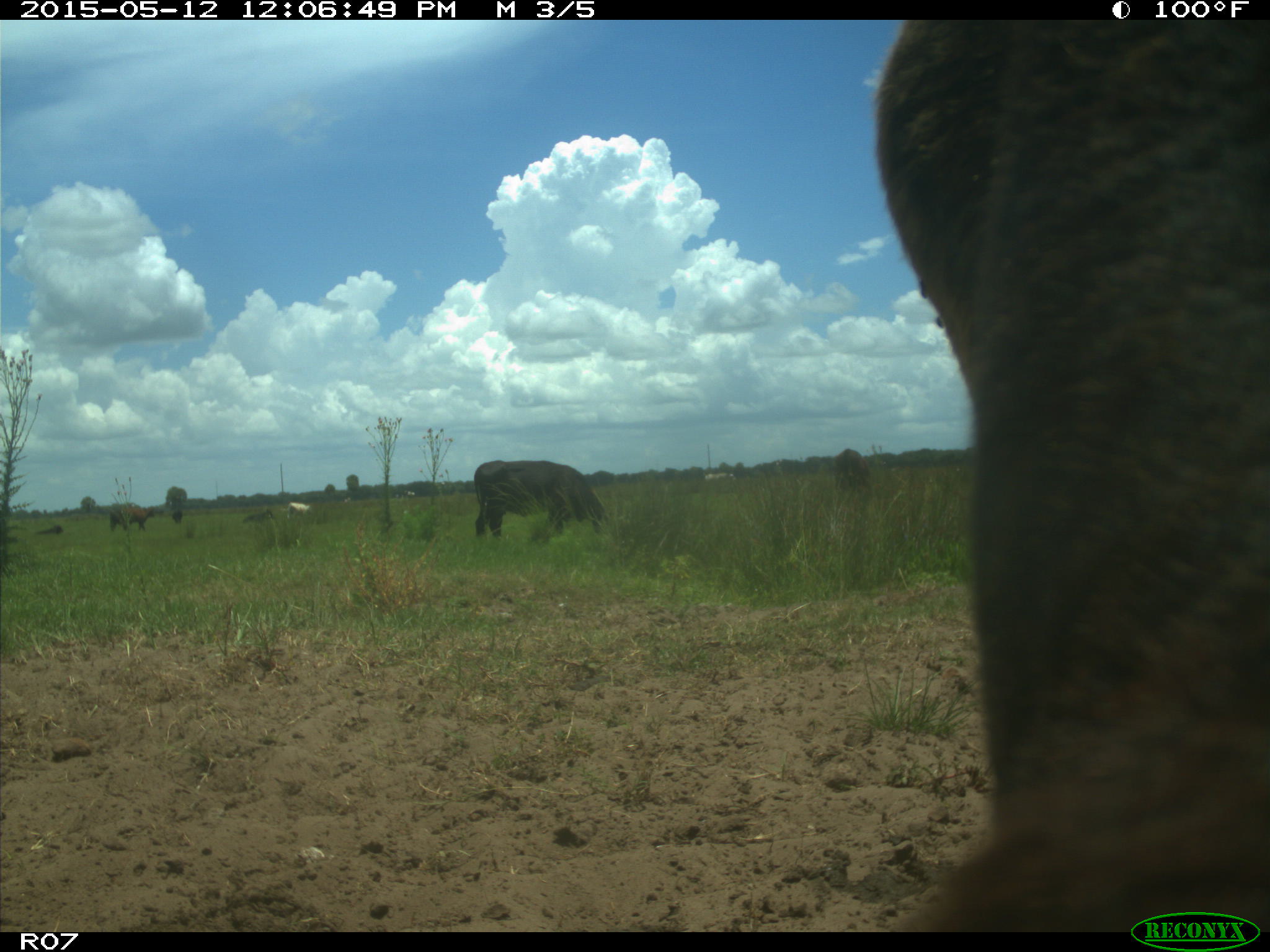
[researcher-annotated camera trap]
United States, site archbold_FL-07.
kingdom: Animalia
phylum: Chordata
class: Mammalia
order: Artiodactyla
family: Bovidae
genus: Bos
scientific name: Bos taurus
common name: domestic cow